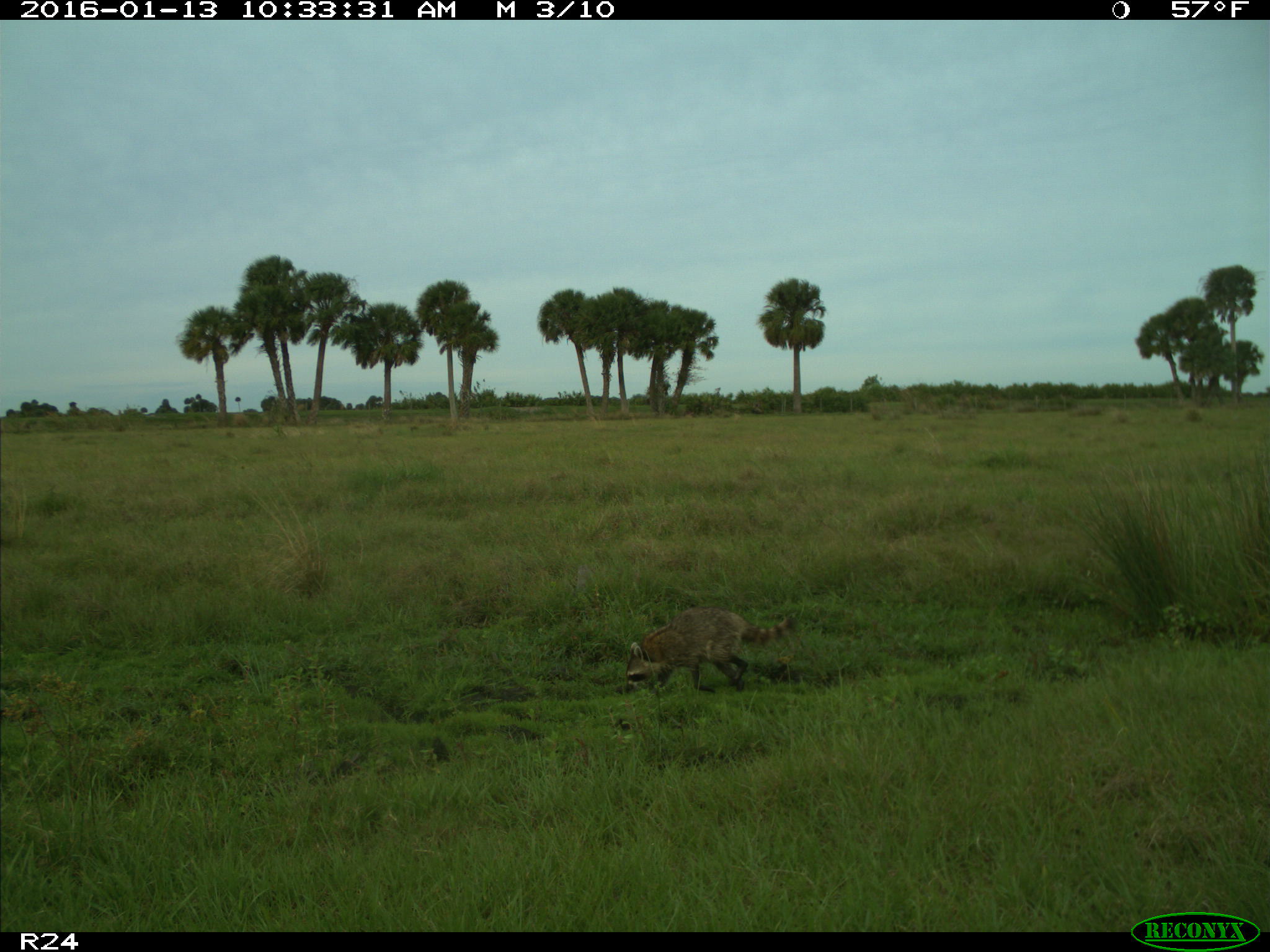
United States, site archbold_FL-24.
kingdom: Animalia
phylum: Chordata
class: Mammalia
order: Carnivora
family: Procyonidae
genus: Procyon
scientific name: Procyon lotor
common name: common raccoon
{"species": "Procyon lotor (common raccoon)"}